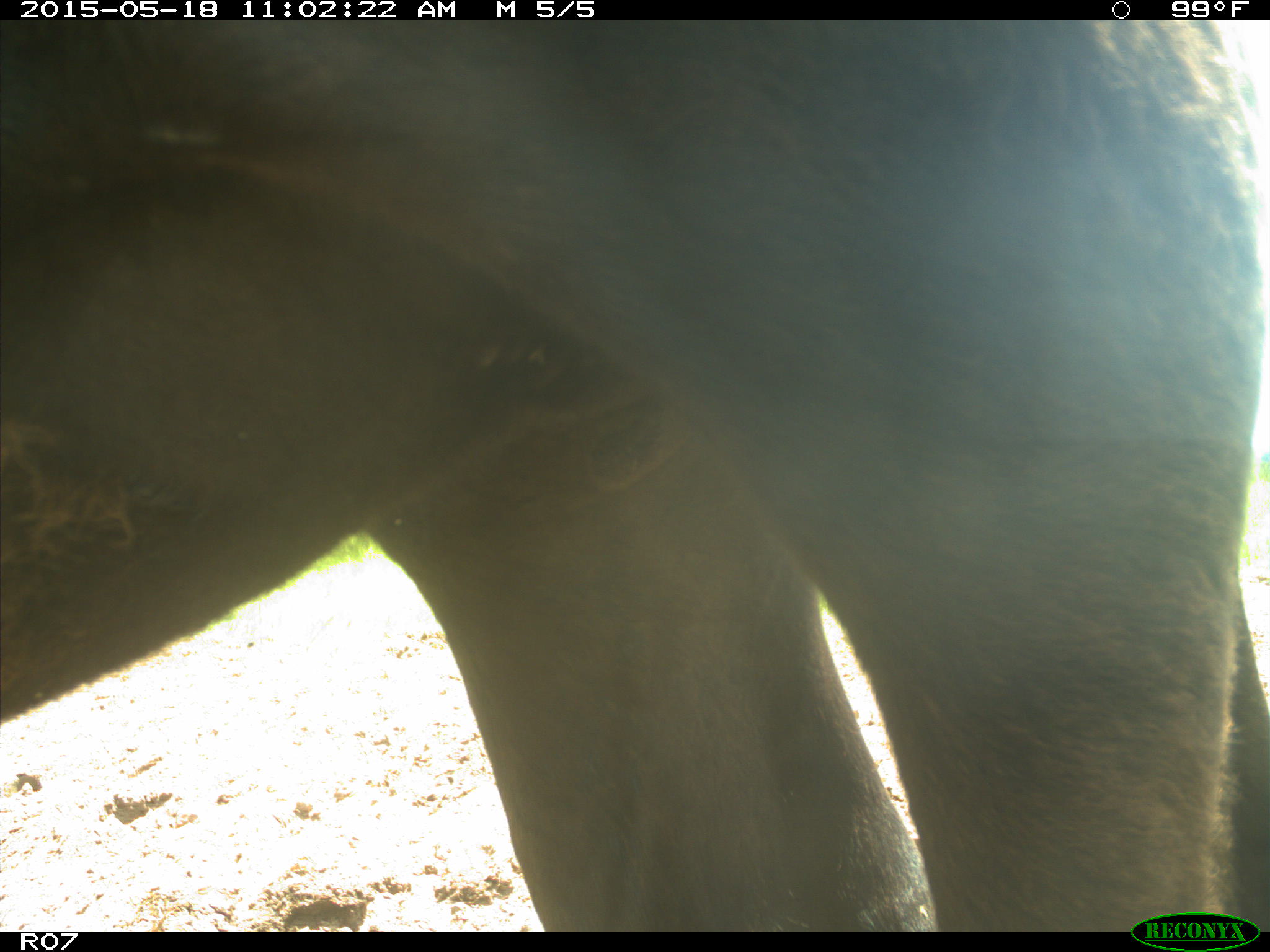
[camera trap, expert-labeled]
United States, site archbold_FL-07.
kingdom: Animalia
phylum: Chordata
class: Mammalia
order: Artiodactyla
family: Bovidae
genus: Bos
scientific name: Bos taurus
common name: domestic cow